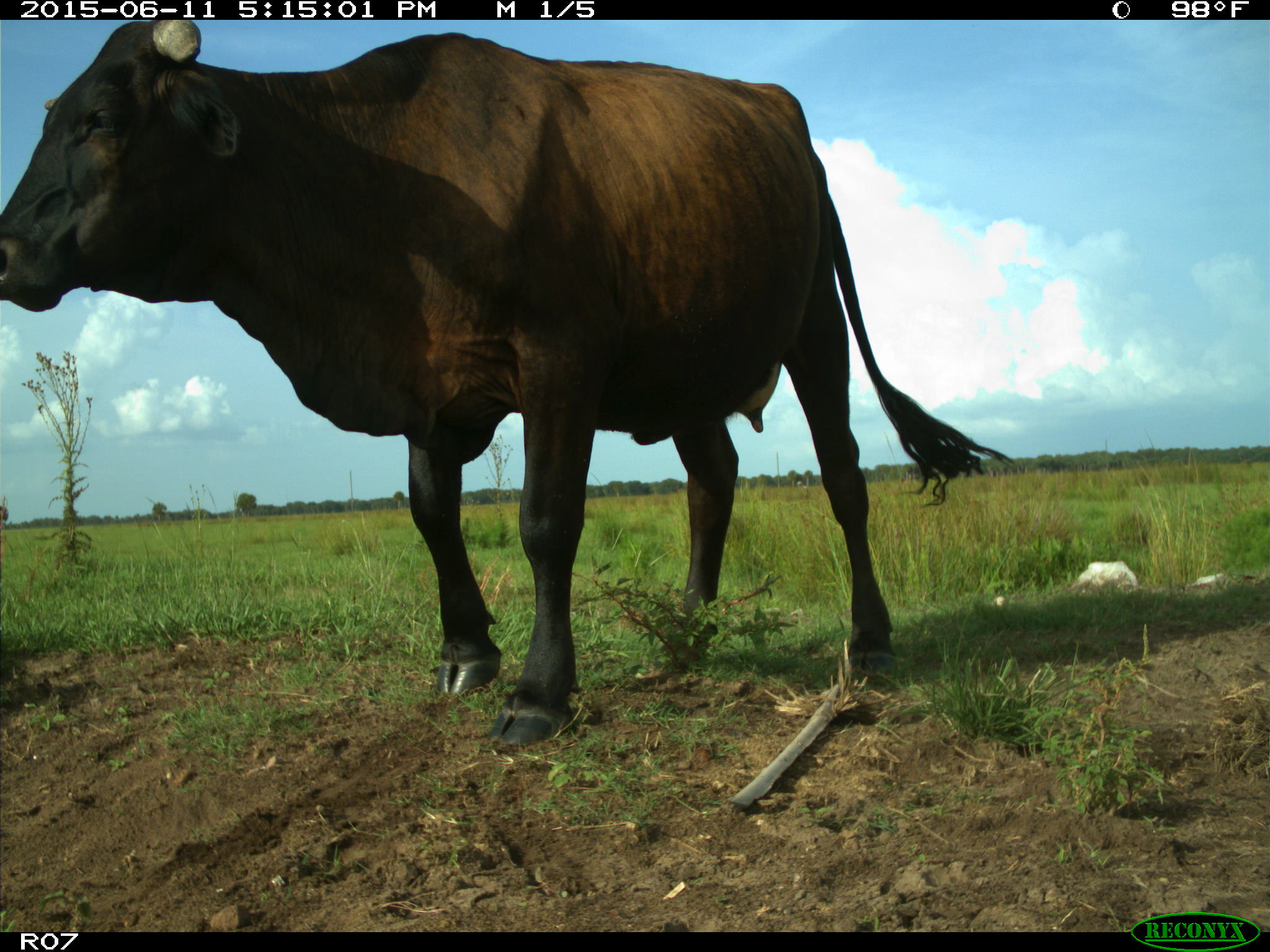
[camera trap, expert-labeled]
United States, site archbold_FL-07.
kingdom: Animalia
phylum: Chordata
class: Mammalia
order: Artiodactyla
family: Bovidae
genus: Bos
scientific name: Bos taurus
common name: domestic cow